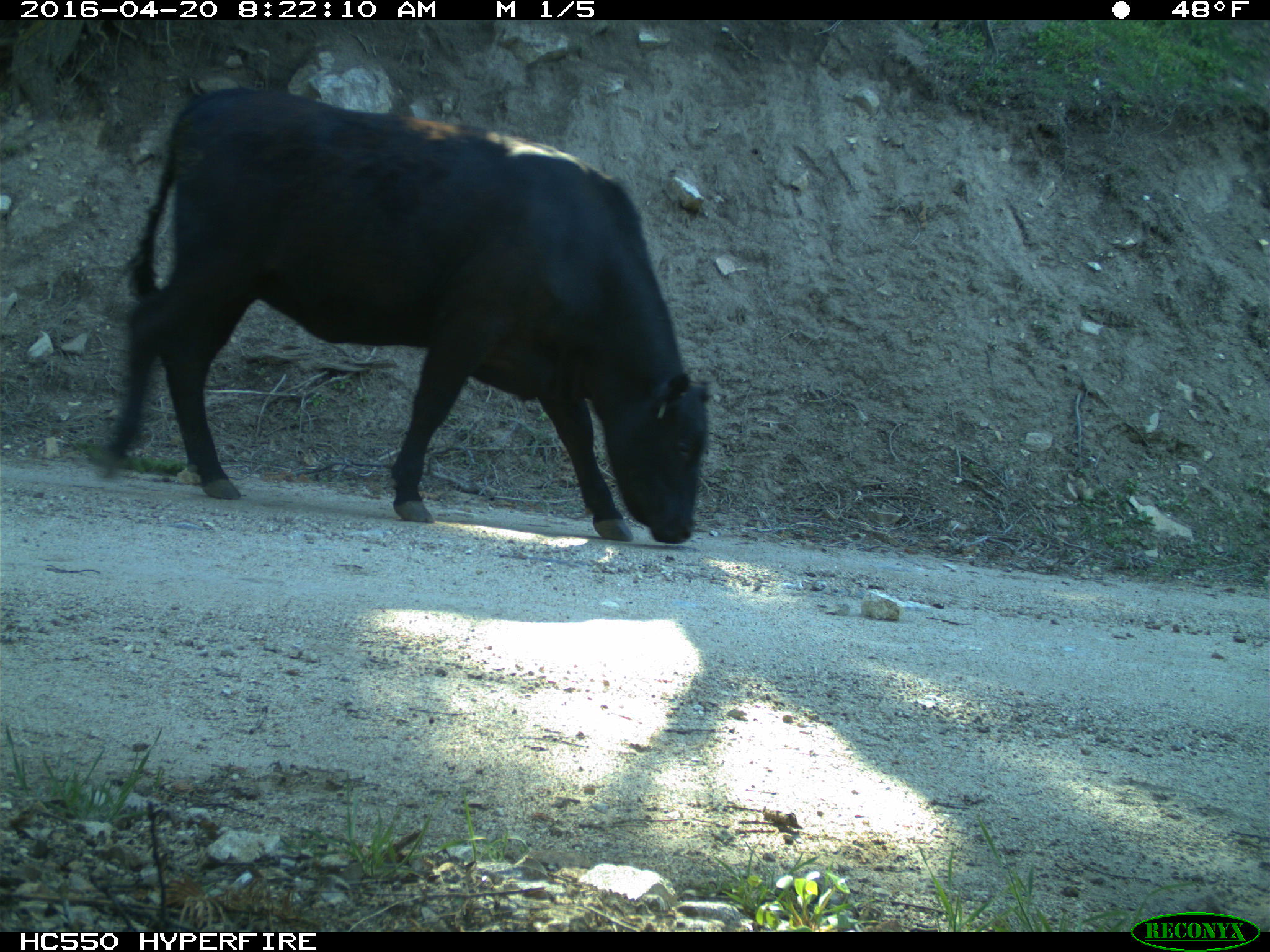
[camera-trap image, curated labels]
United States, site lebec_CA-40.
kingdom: Animalia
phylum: Chordata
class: Mammalia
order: Artiodactyla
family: Bovidae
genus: Bos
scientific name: Bos taurus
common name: domestic cow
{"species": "Bos taurus (domestic cow)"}